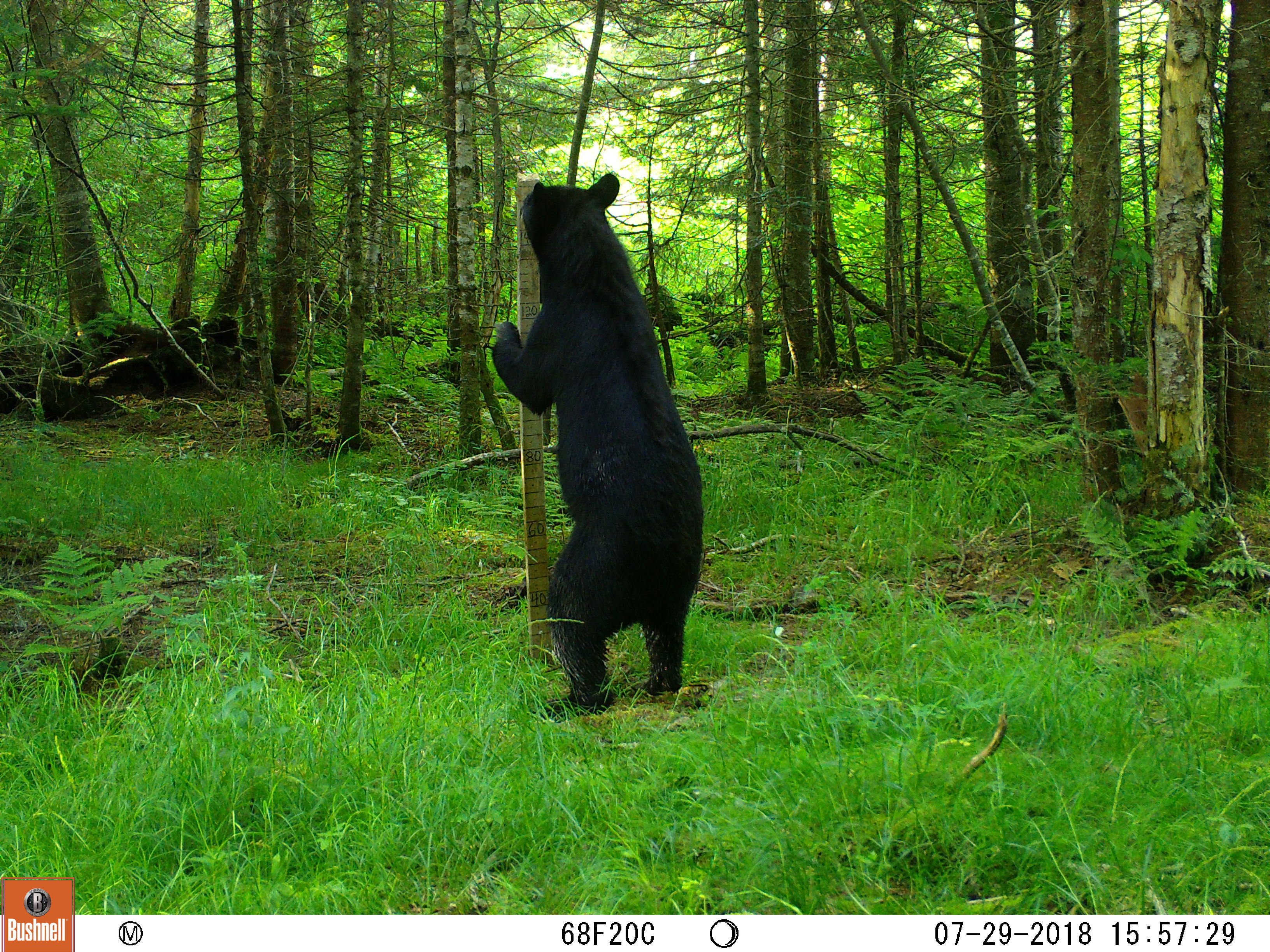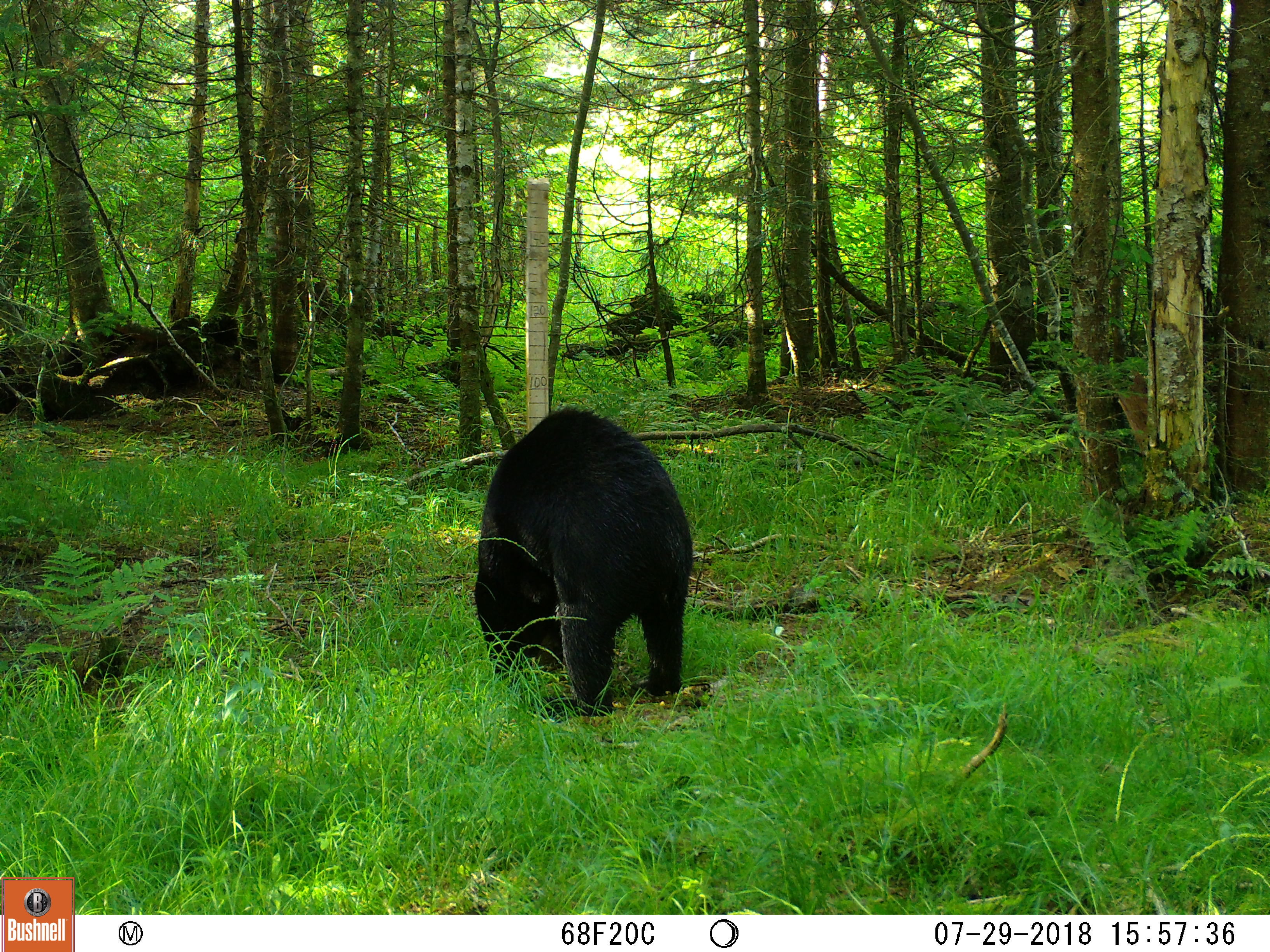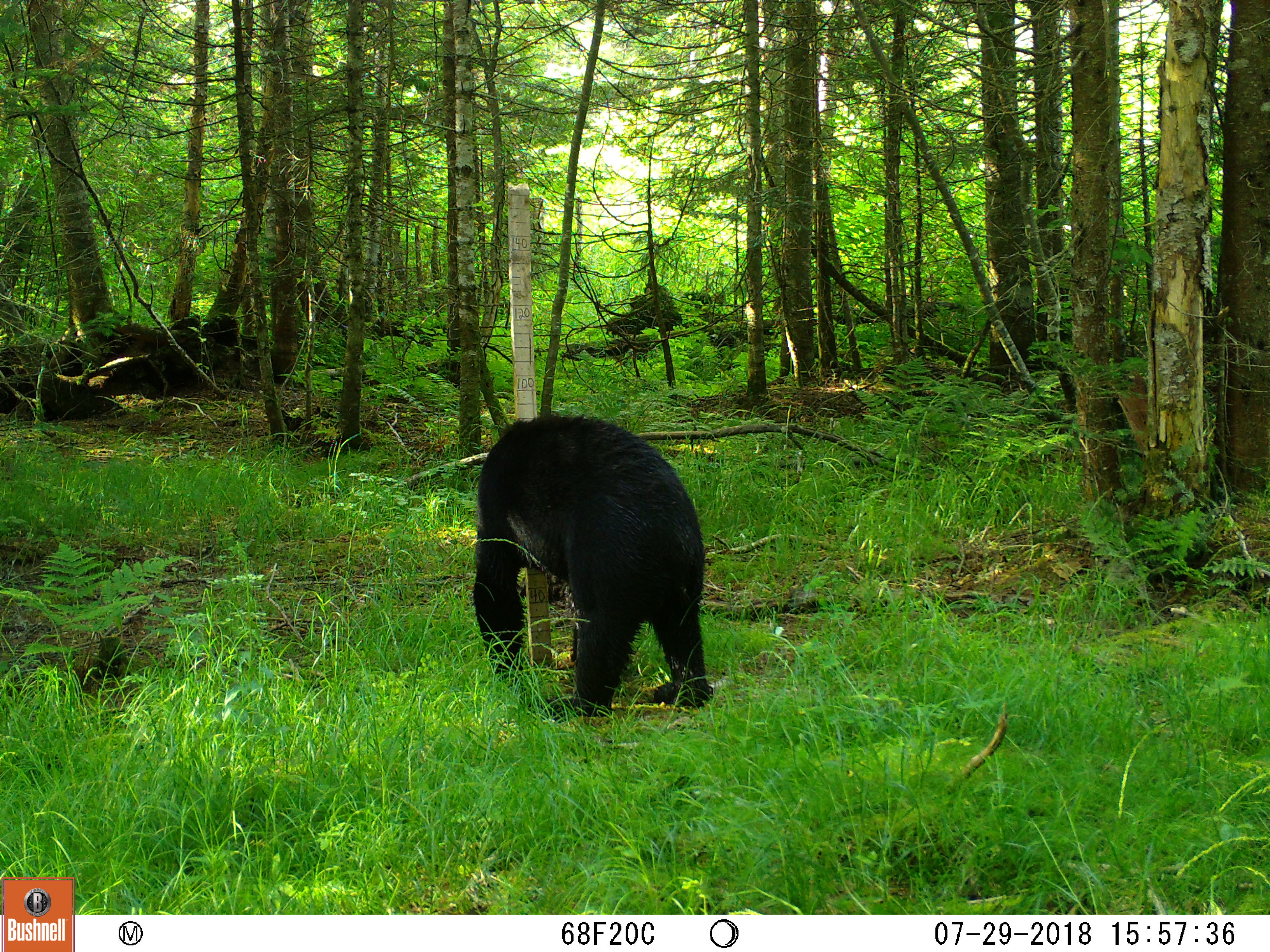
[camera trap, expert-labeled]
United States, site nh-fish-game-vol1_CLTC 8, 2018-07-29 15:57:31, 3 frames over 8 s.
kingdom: Animalia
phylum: Chordata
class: Mammalia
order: Carnivora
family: Ursidae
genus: Ursus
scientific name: Ursus americanus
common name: black bear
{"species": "black bear (Ursus americanus)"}